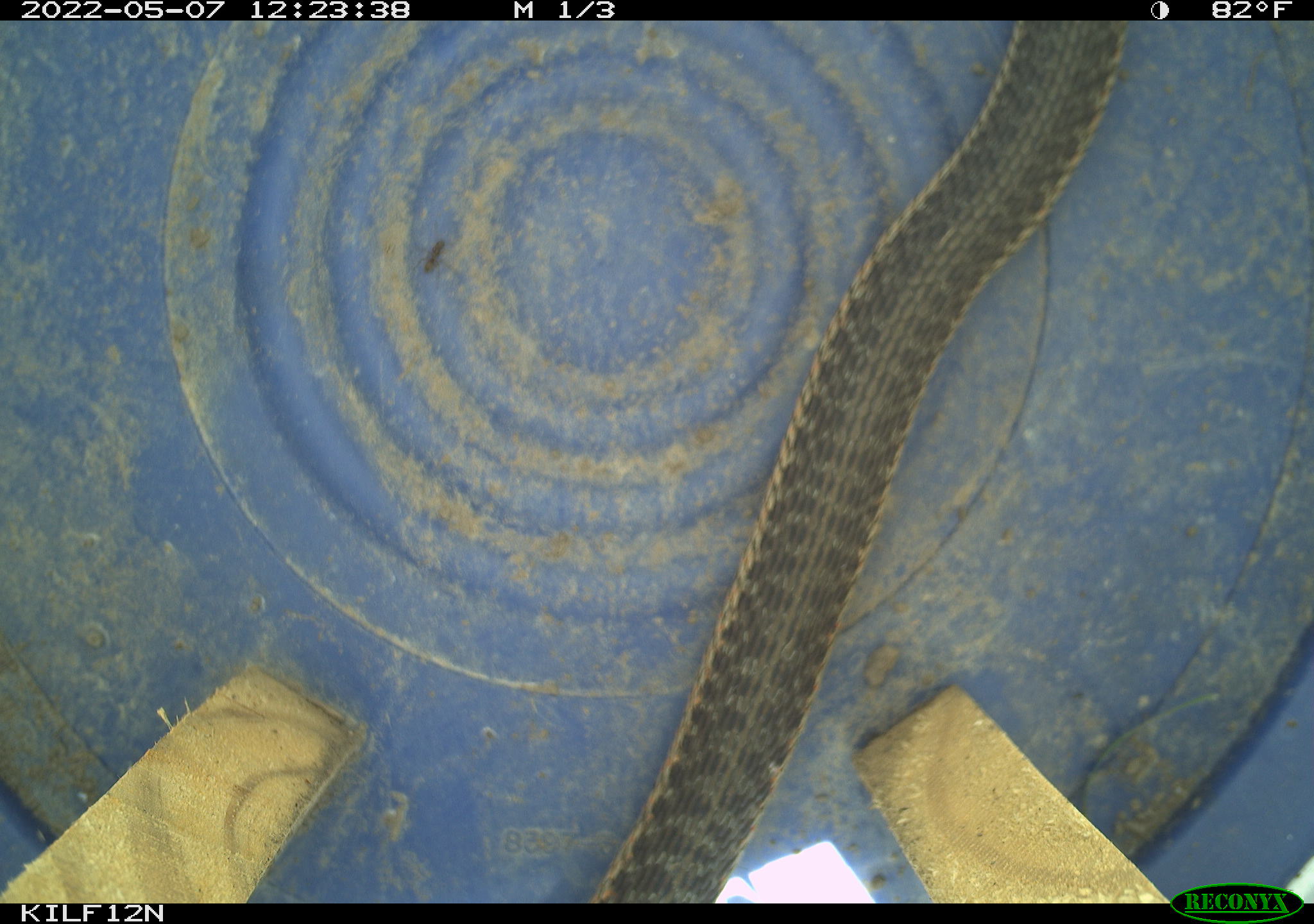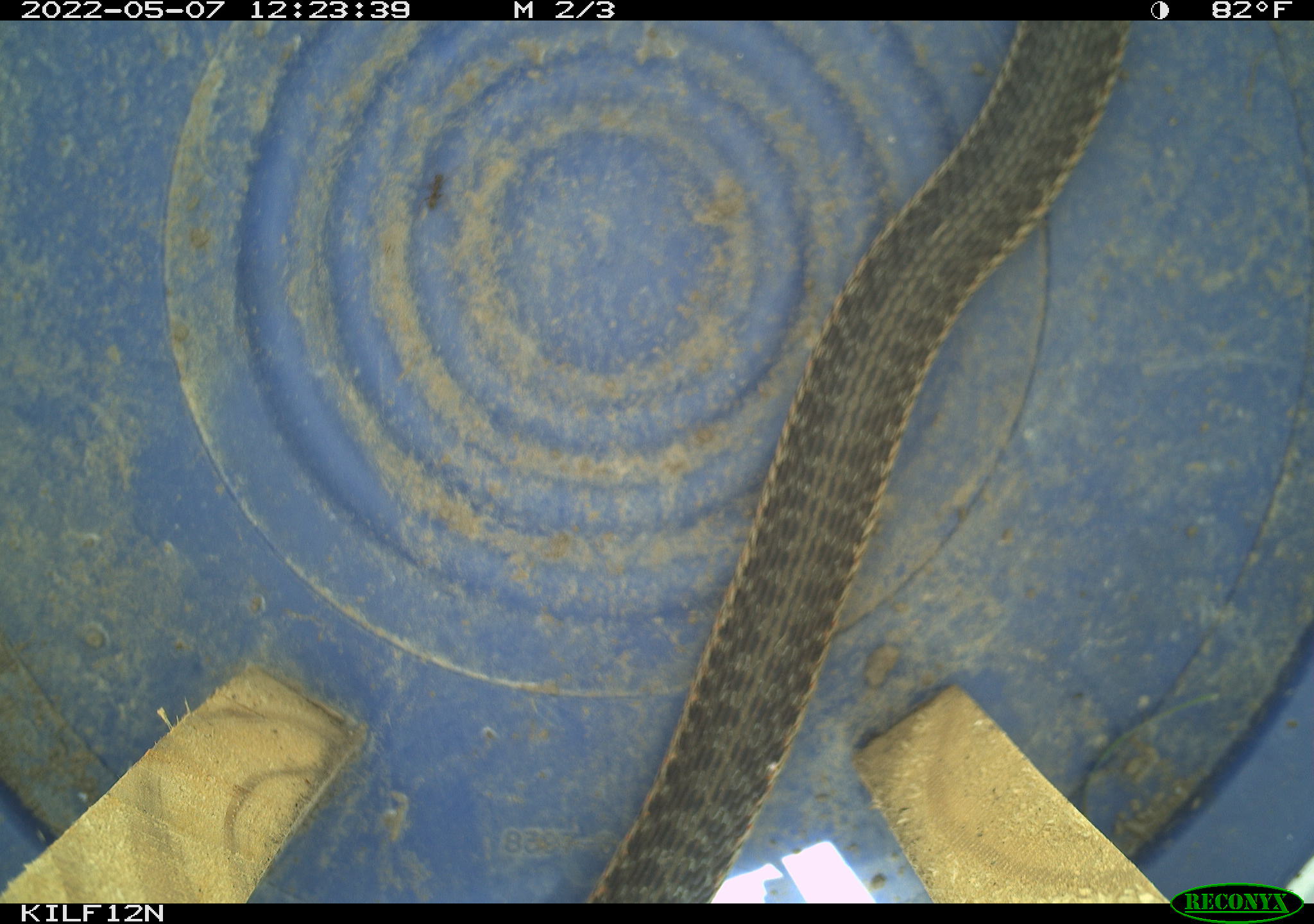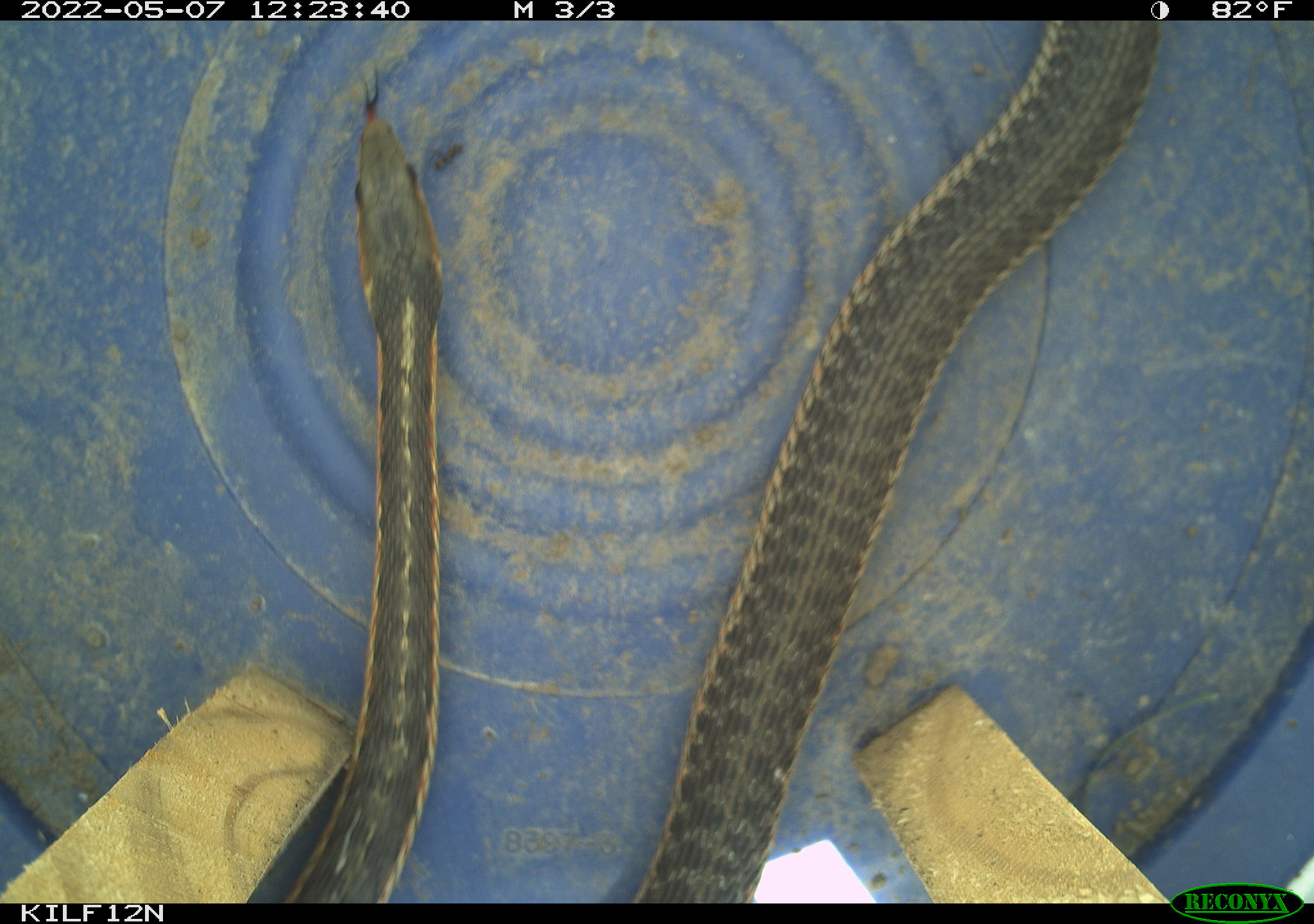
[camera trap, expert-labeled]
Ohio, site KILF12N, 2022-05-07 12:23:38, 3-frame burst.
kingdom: Animalia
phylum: Chordata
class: Reptilia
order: Squamata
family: Colubridae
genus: Thamnophis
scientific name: Thamnophis sirtalis sirtalis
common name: eastern gartersnake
Eastern gartersnake (Thamnophis sirtalis sirtalis).